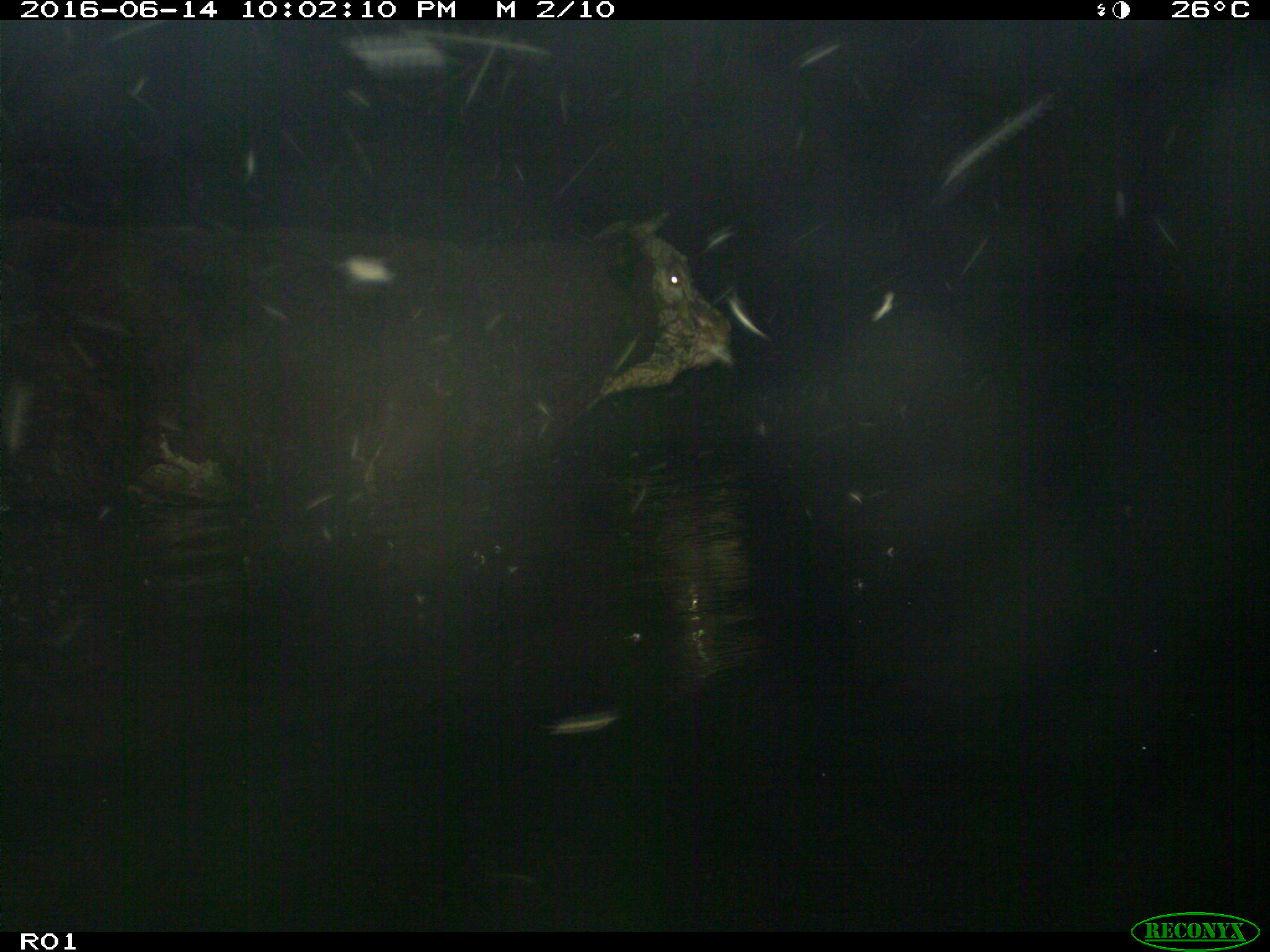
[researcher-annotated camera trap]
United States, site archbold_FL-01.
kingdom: Animalia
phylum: Chordata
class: Mammalia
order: Artiodactyla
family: Bovidae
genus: Bos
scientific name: Bos taurus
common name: domestic cow